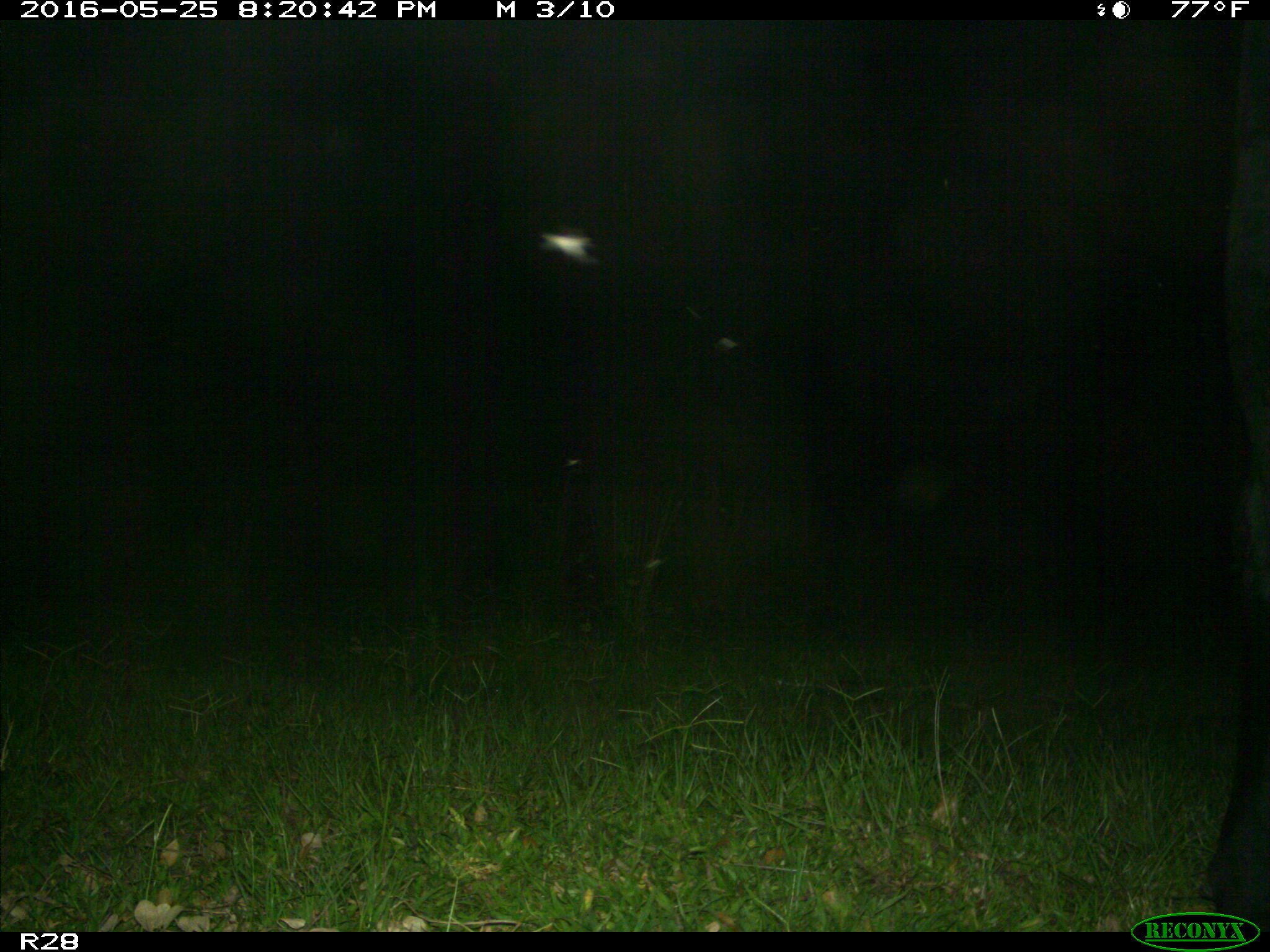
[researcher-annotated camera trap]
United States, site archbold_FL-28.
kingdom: Animalia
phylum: Chordata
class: Mammalia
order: Artiodactyla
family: Bovidae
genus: Bos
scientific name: Bos taurus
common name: domestic cow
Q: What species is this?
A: Bos taurus (domestic cow).